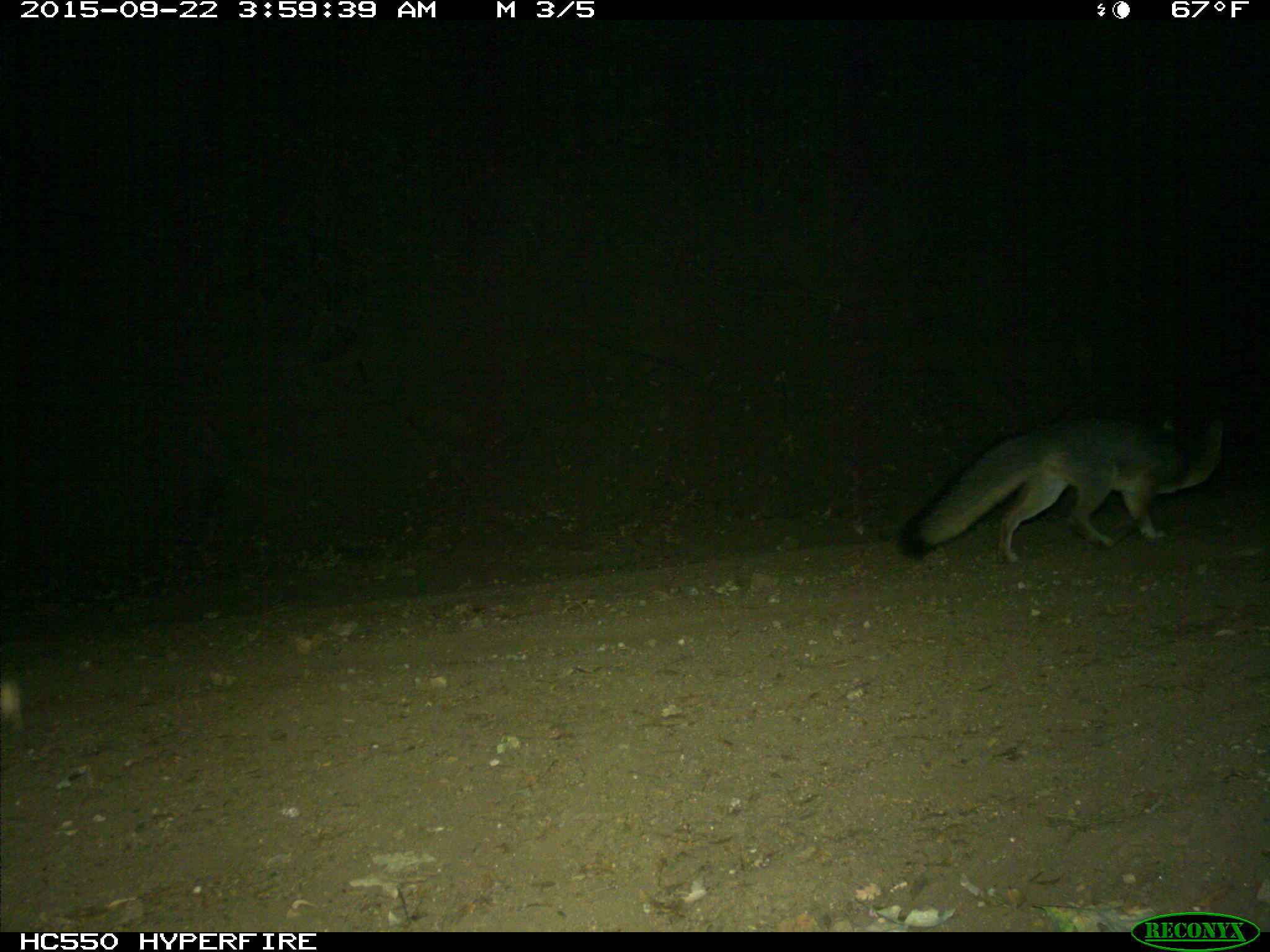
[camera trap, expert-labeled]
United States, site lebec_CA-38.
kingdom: Animalia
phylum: Chordata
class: Mammalia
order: Carnivora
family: Canidae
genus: Urocyon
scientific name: Urocyon cinereoargenteus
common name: gray fox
Urocyon cinereoargenteus (gray fox).